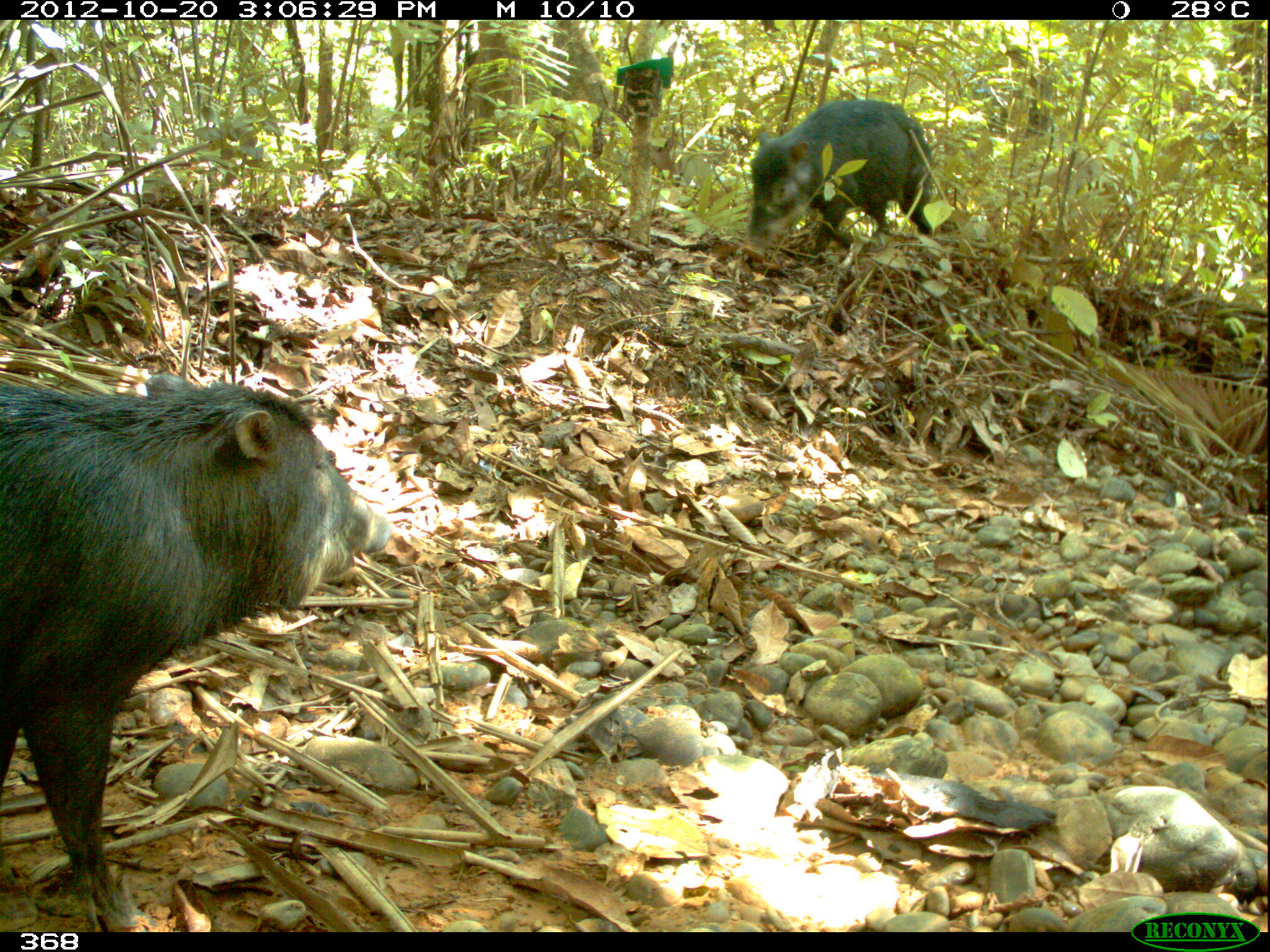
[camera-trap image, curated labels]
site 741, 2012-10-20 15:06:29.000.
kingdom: Animalia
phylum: Chordata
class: Mammalia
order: Artiodactyla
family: Tayassuidae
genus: Tayassu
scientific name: Tayassu pecari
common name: white-lipped peccary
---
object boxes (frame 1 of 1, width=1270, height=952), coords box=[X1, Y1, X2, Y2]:
tayassu pecari: box=[0, 370, 388, 931]; box=[740, 99, 933, 258]